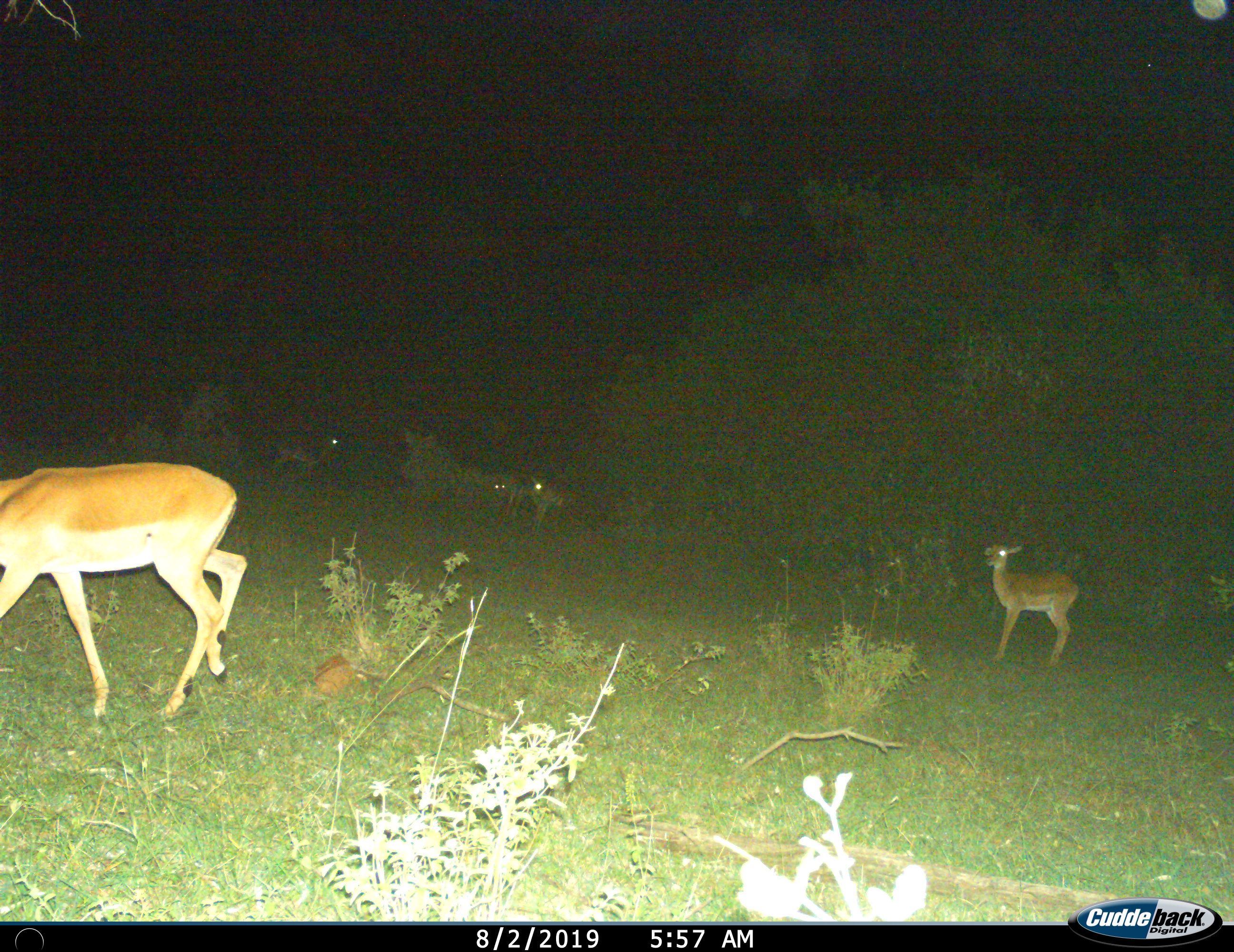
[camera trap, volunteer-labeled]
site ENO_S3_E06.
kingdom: Animalia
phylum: Chordata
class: Mammalia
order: Artiodactyla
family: Bovidae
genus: Aepyceros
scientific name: Aepyceros melampus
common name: impala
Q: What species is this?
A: Impala (Aepyceros melampus).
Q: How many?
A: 5.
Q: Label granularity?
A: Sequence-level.